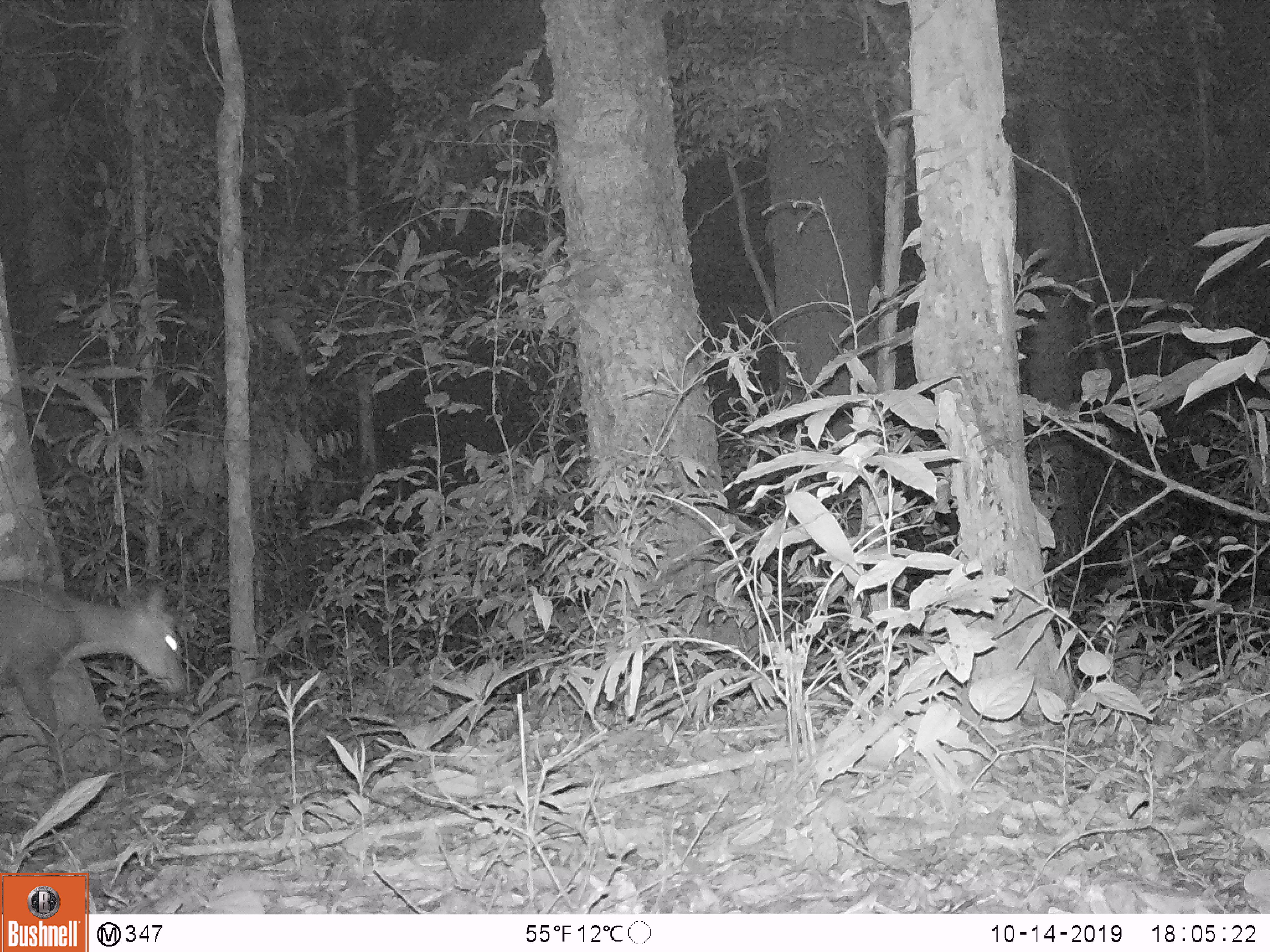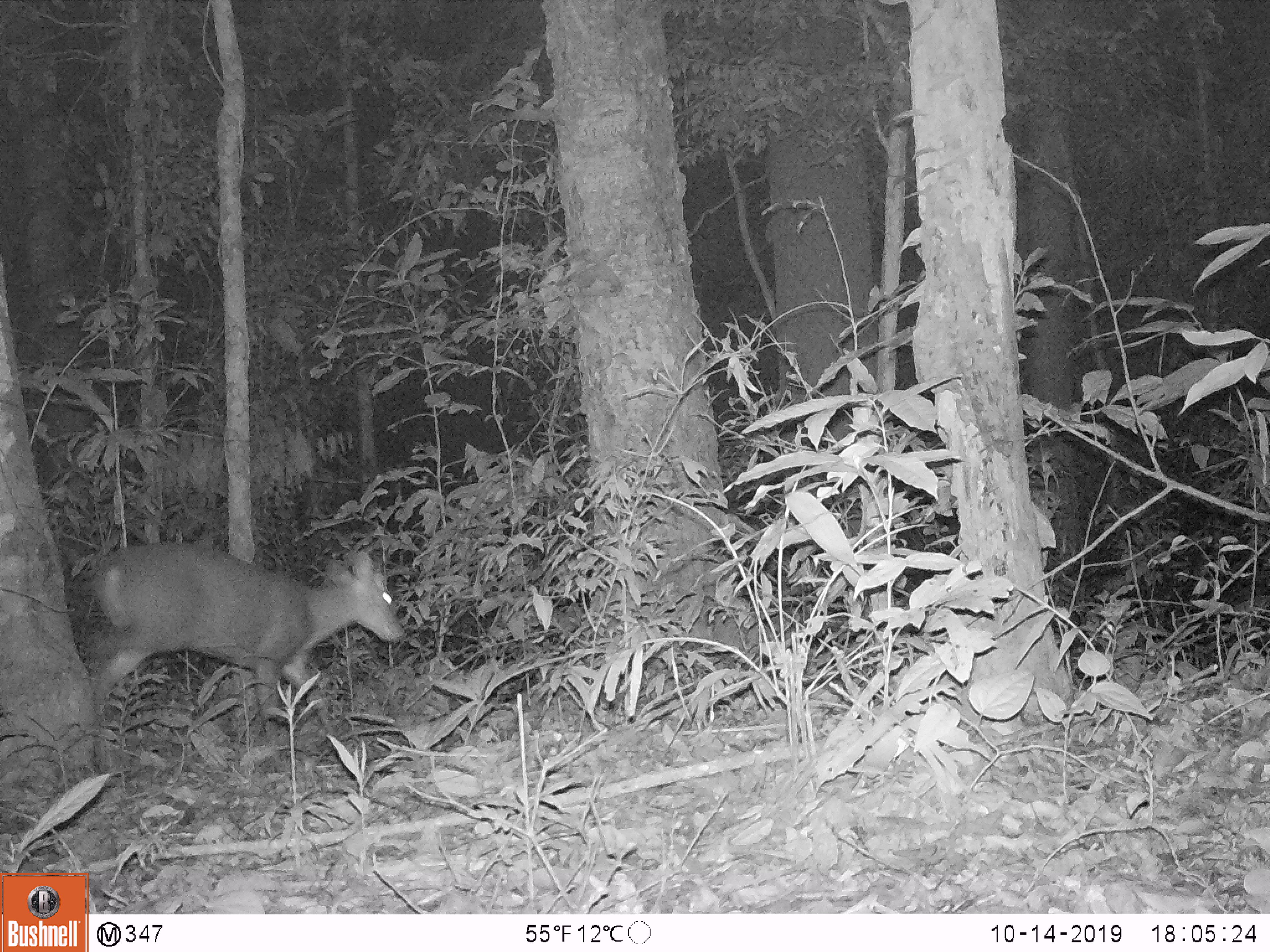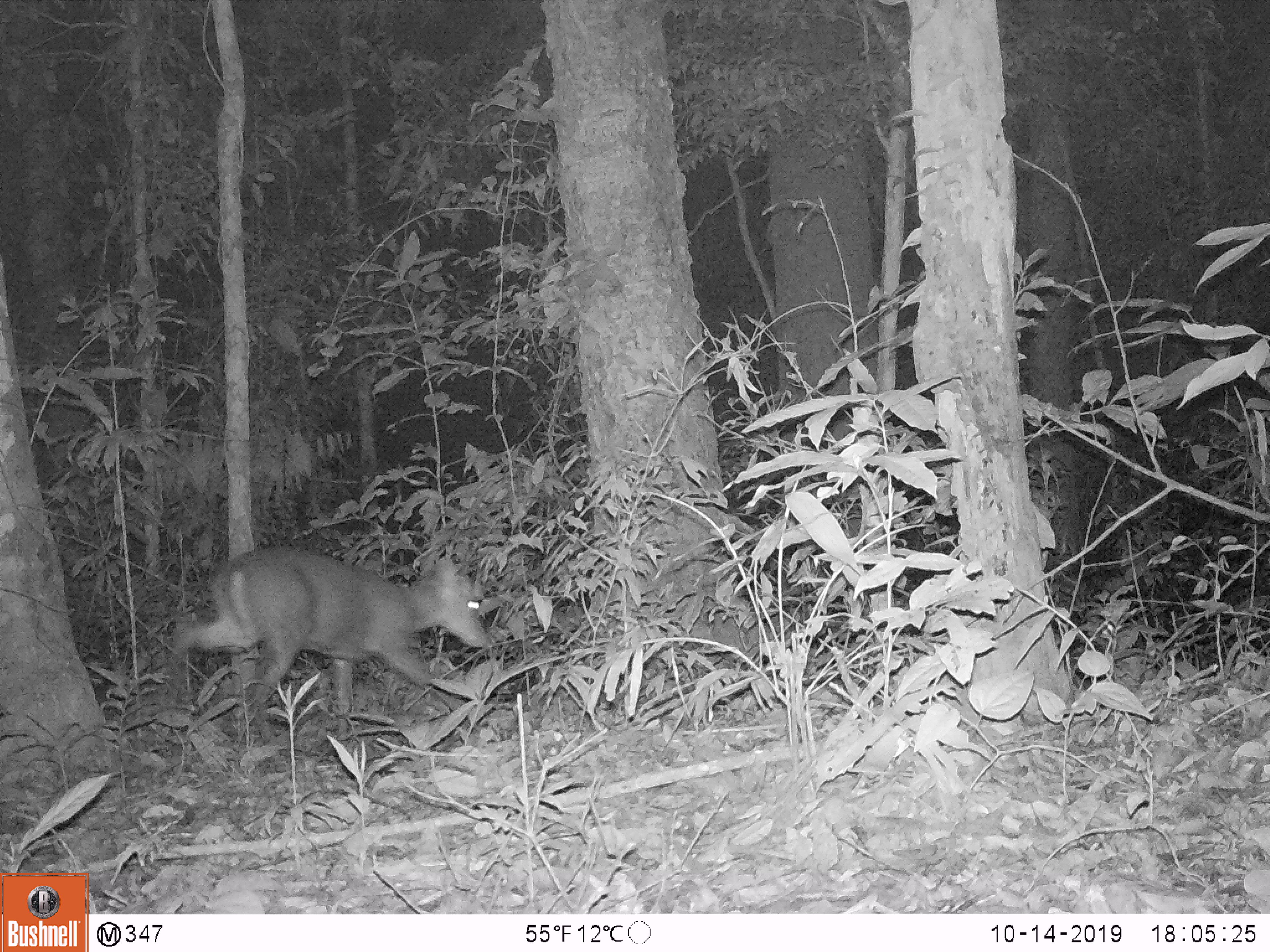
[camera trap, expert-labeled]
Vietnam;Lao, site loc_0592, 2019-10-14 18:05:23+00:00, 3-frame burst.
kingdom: Animalia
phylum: Chordata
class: Mammalia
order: Artiodactyla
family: Cervidae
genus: Muntiacus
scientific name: Muntiacus rooseveltorum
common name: roosevelt's muntjac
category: roosevelts muntjac group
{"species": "roosevelts muntjac group (roosevelt's muntjac) (Muntiacus rooseveltorum)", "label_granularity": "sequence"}